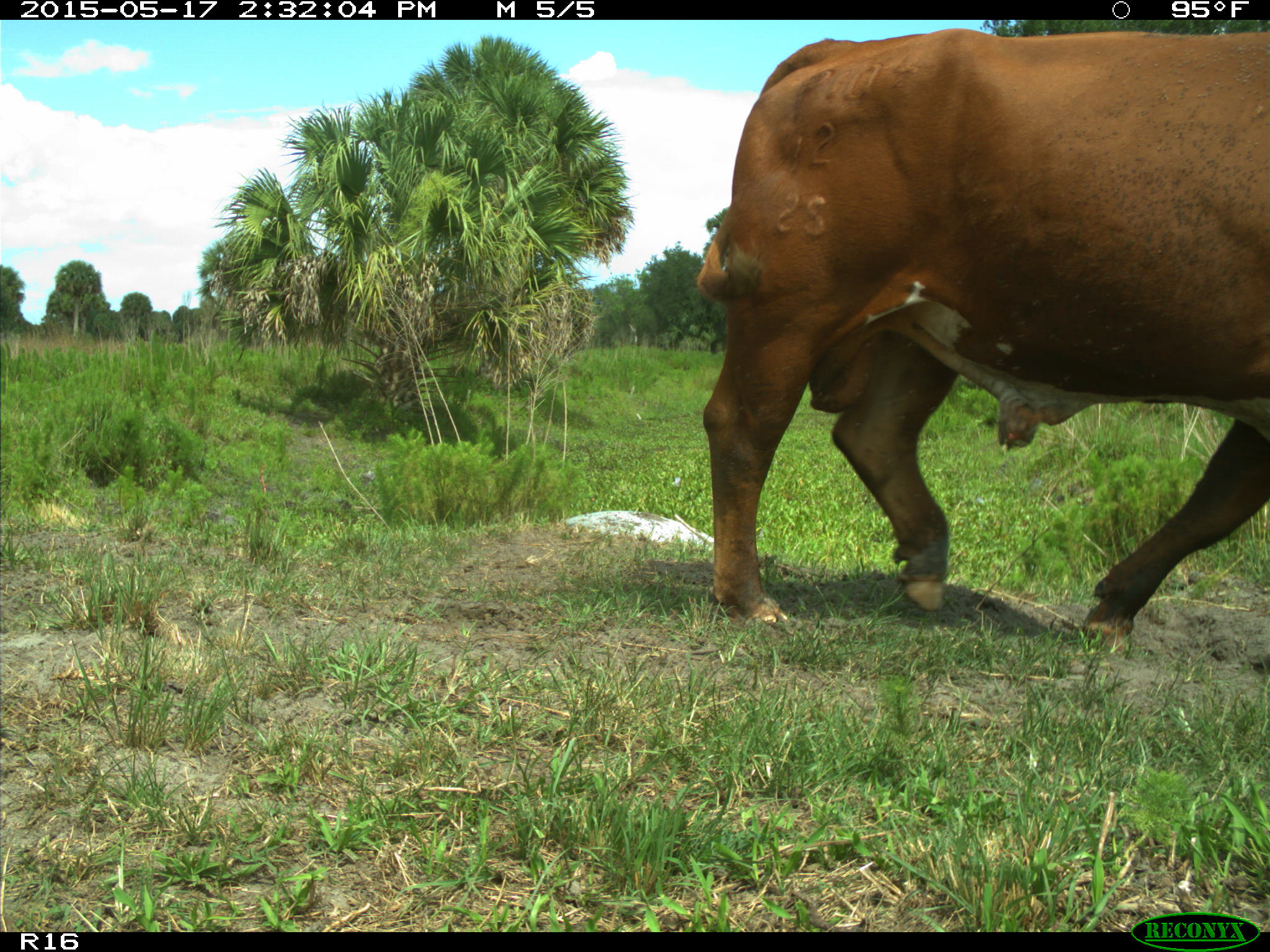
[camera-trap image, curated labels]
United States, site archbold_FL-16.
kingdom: Animalia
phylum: Chordata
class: Mammalia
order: Artiodactyla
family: Bovidae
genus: Bos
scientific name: Bos taurus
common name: domestic cow